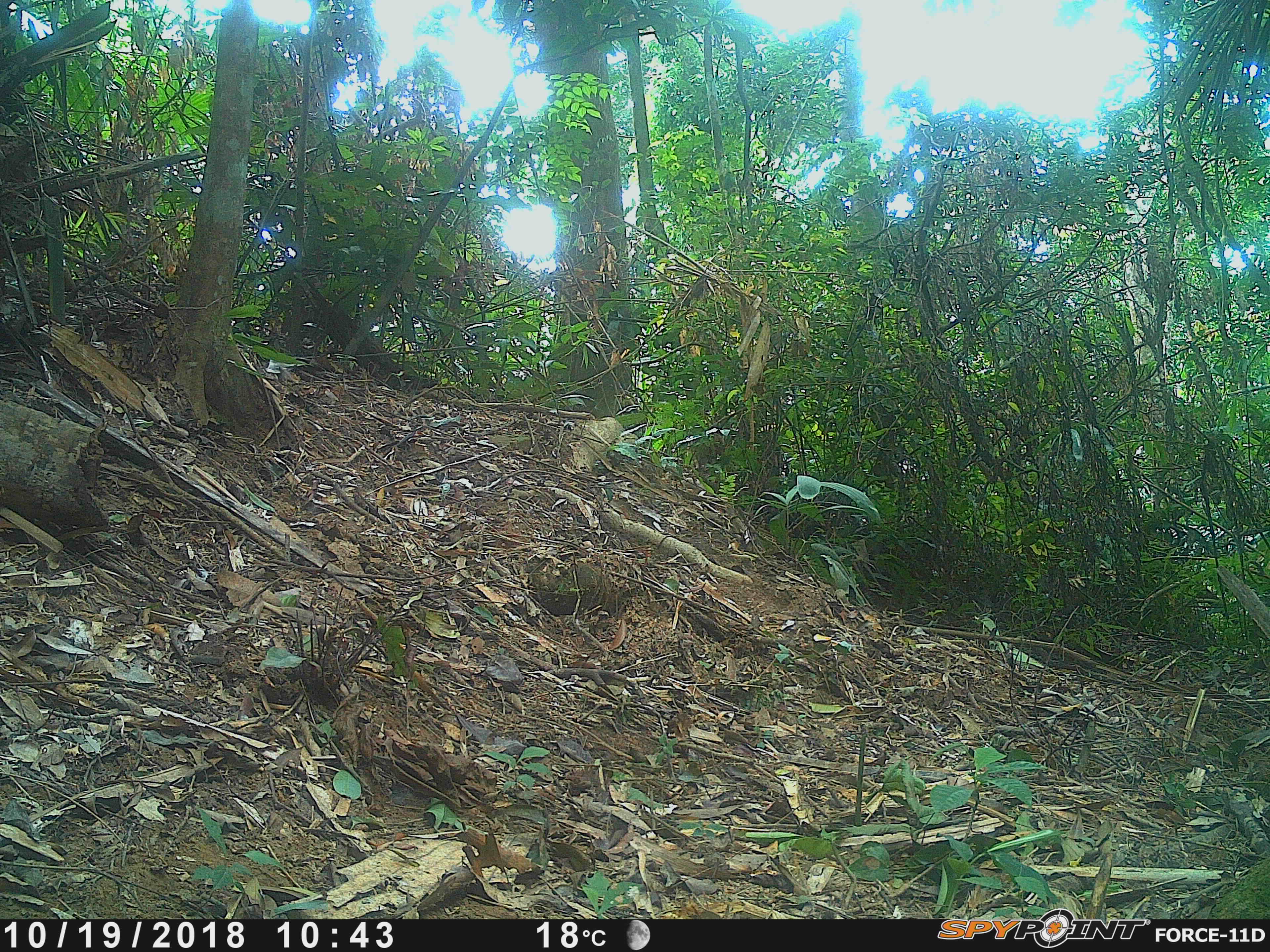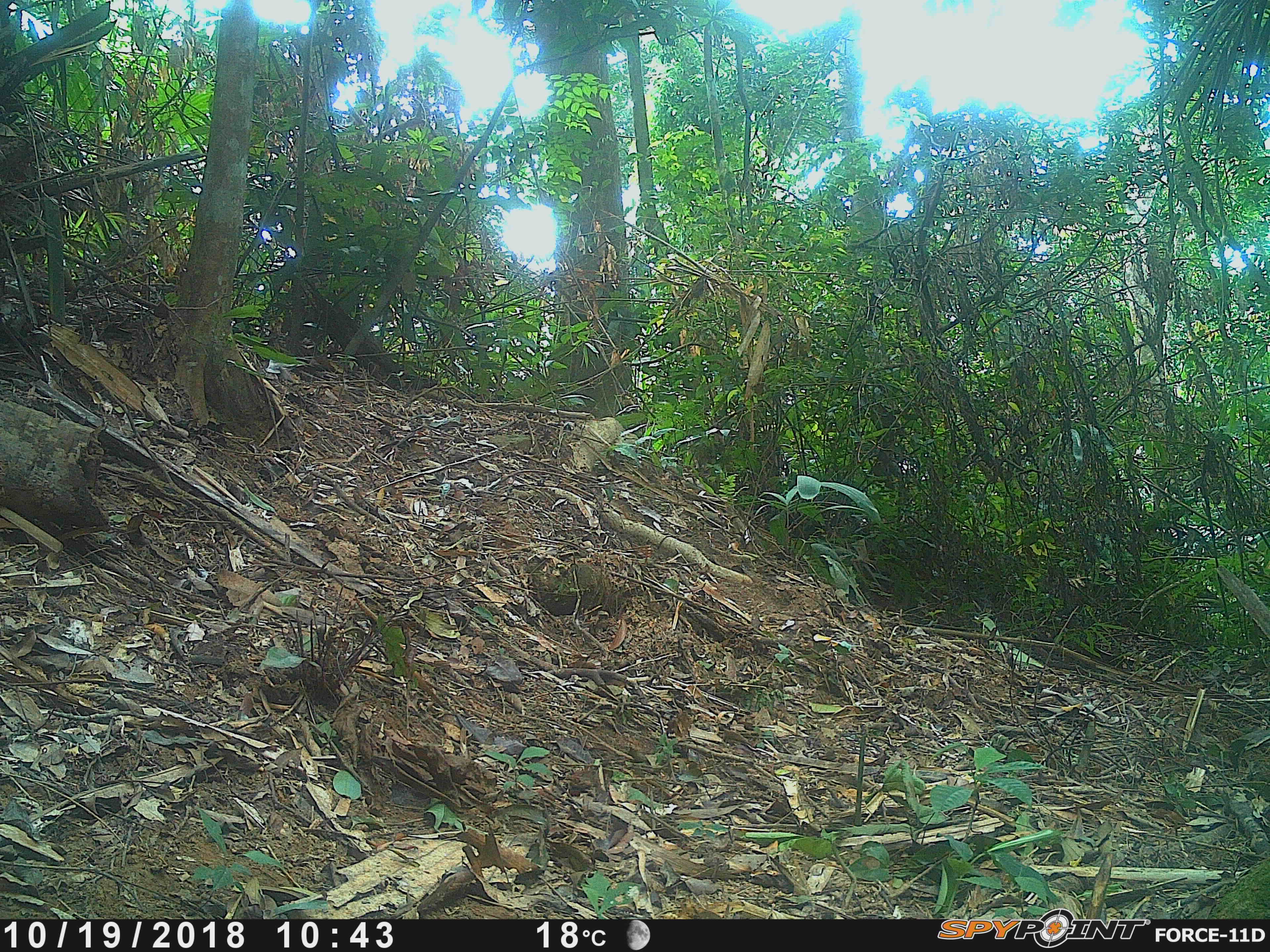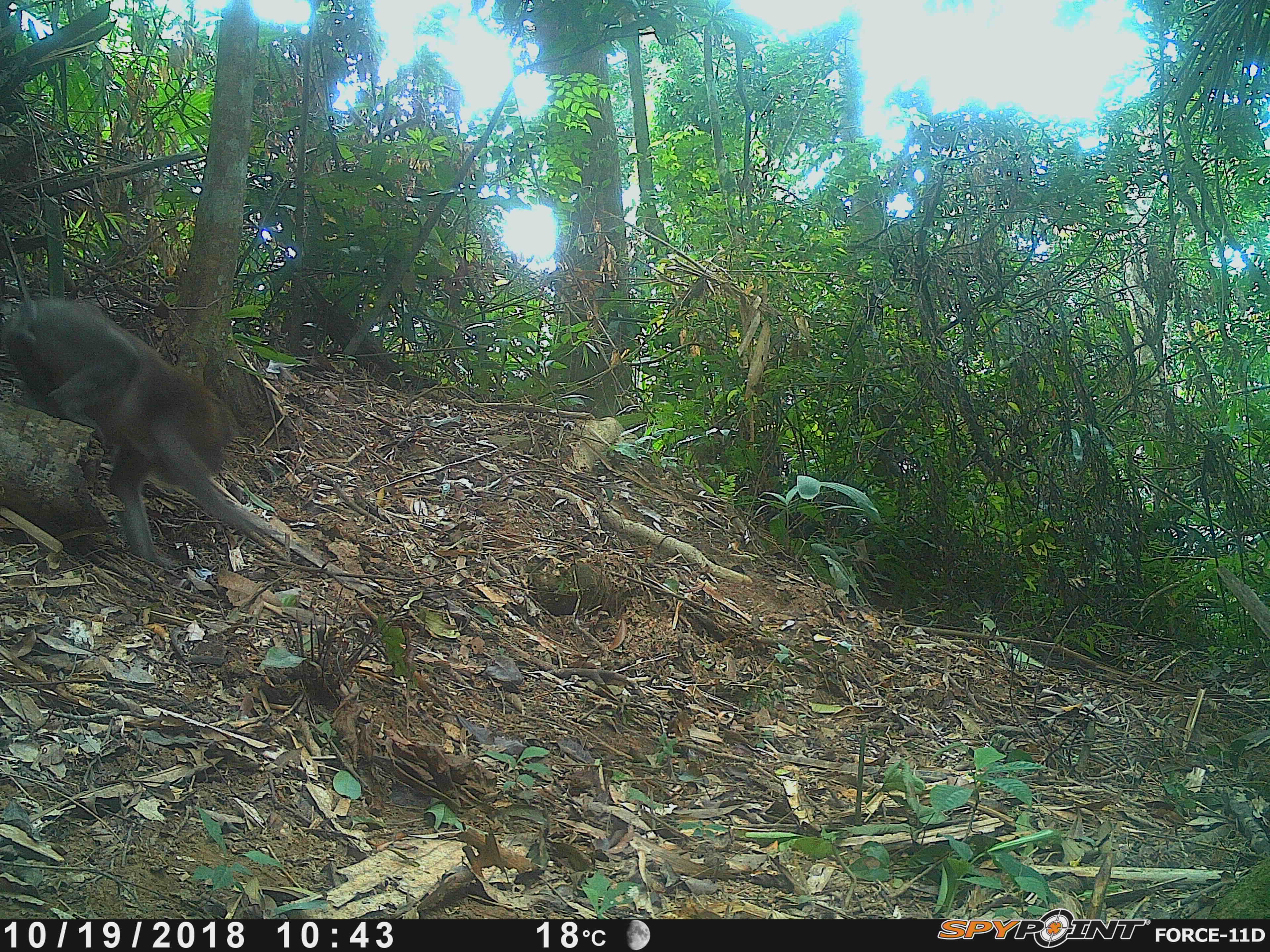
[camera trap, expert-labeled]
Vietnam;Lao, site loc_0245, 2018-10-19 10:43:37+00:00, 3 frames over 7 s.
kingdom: Animalia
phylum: Chordata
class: Mammalia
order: Primates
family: Cercopithecidae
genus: Macaca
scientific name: Macaca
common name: macaques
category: assam or rhesus macaque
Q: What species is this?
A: Assam or rhesus macaque (macaques) (Macaca).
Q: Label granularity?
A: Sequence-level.